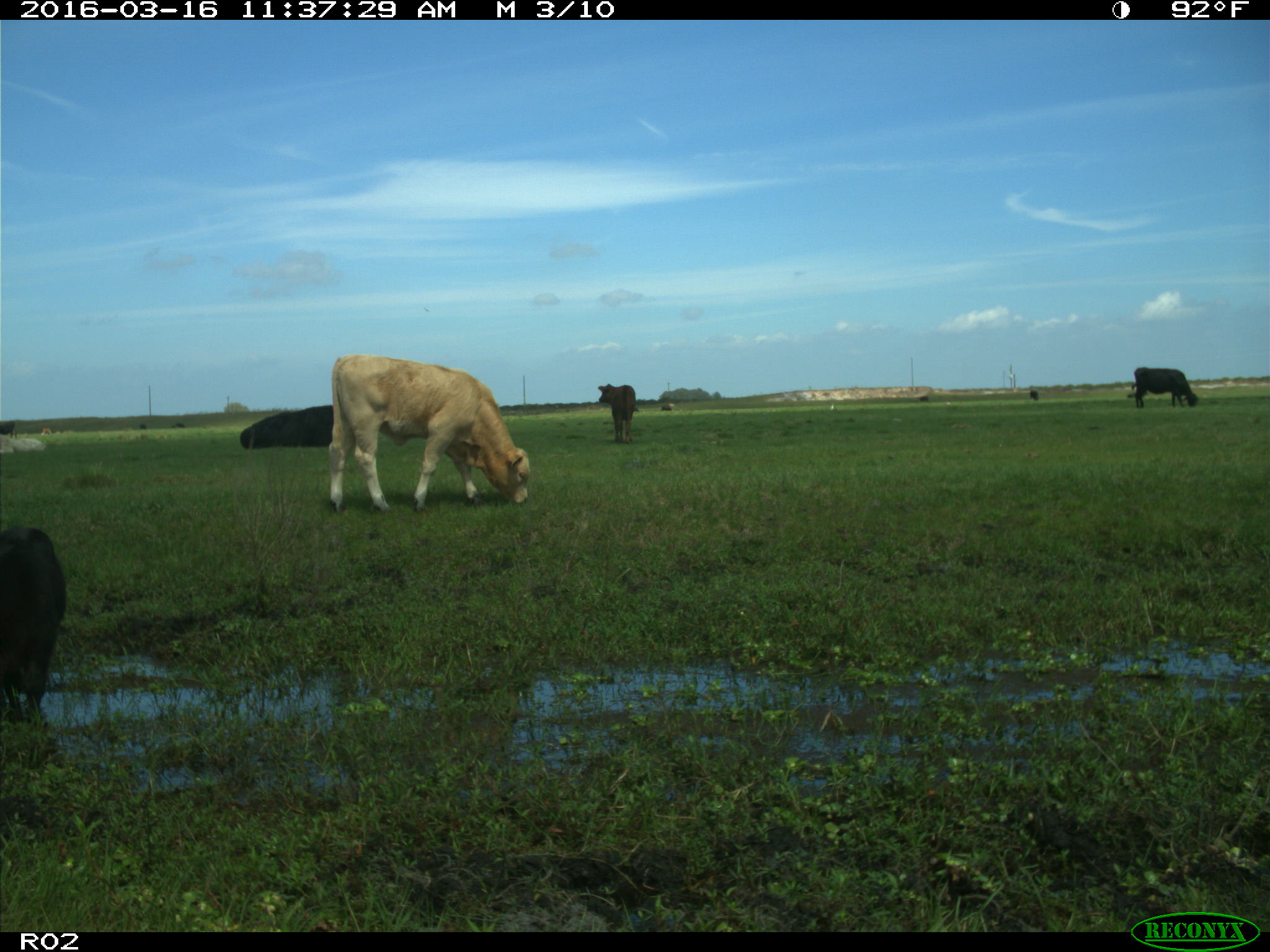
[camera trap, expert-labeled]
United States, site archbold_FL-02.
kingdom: Animalia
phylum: Chordata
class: Mammalia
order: Artiodactyla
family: Bovidae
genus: Bos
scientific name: Bos taurus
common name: domestic cow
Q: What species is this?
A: Bos taurus (domestic cow).